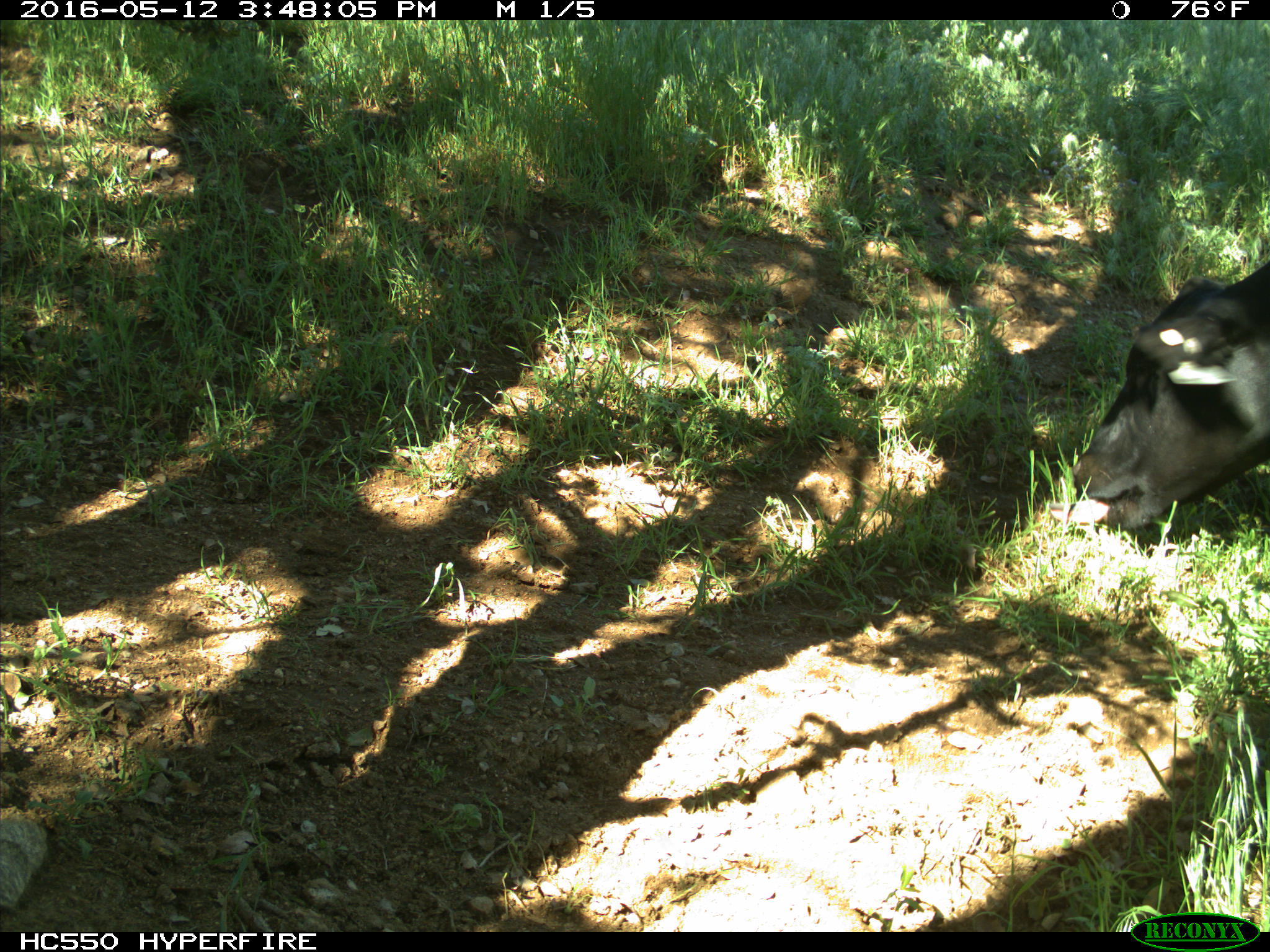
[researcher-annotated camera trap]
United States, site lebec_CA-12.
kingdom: Animalia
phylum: Chordata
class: Mammalia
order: Artiodactyla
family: Bovidae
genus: Bos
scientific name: Bos taurus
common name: domestic cow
Bos taurus (domestic cow).